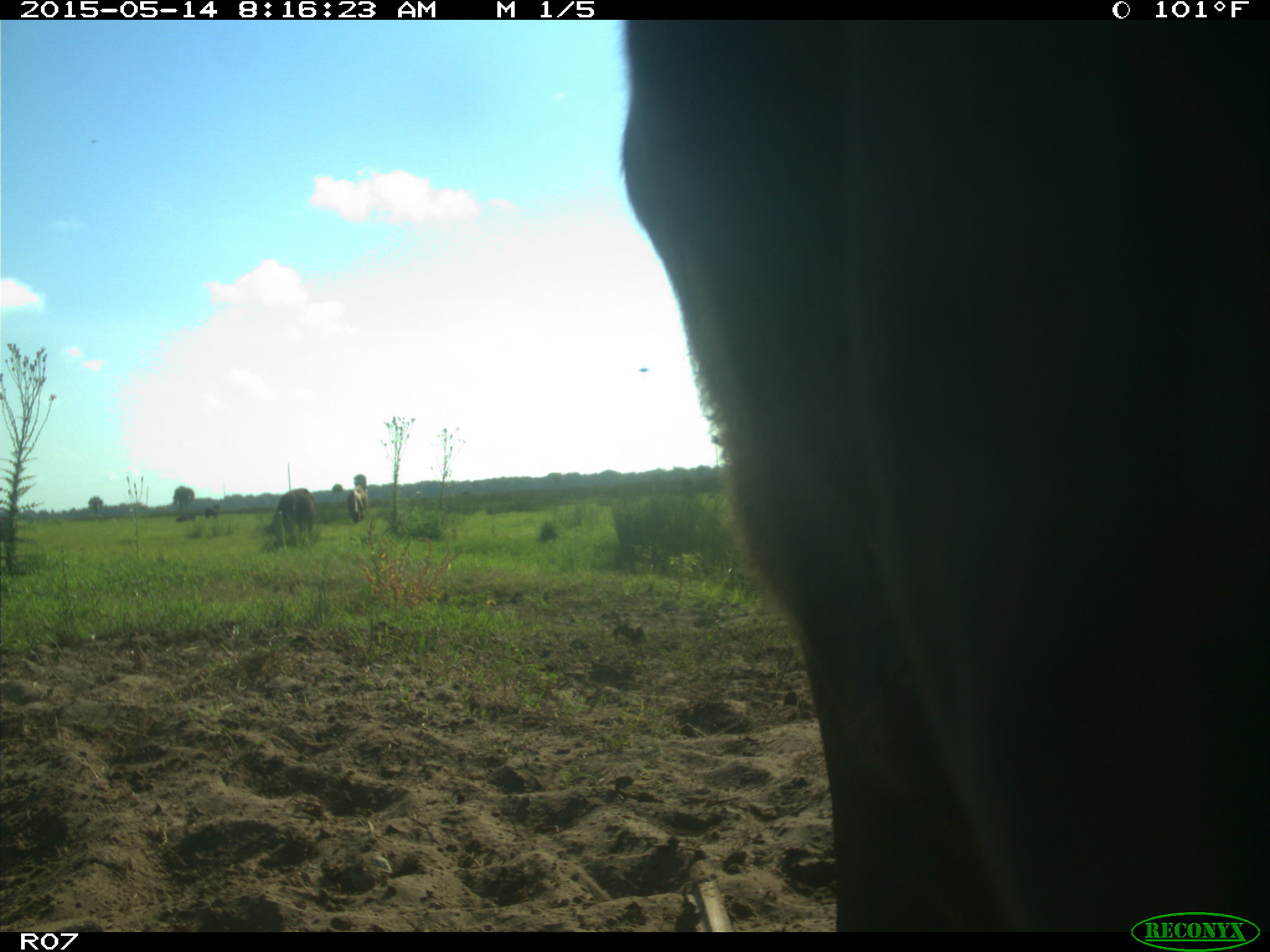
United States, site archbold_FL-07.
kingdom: Animalia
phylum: Chordata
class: Mammalia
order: Artiodactyla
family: Bovidae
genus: Bos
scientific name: Bos taurus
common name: domestic cow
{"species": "Bos taurus (domestic cow)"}